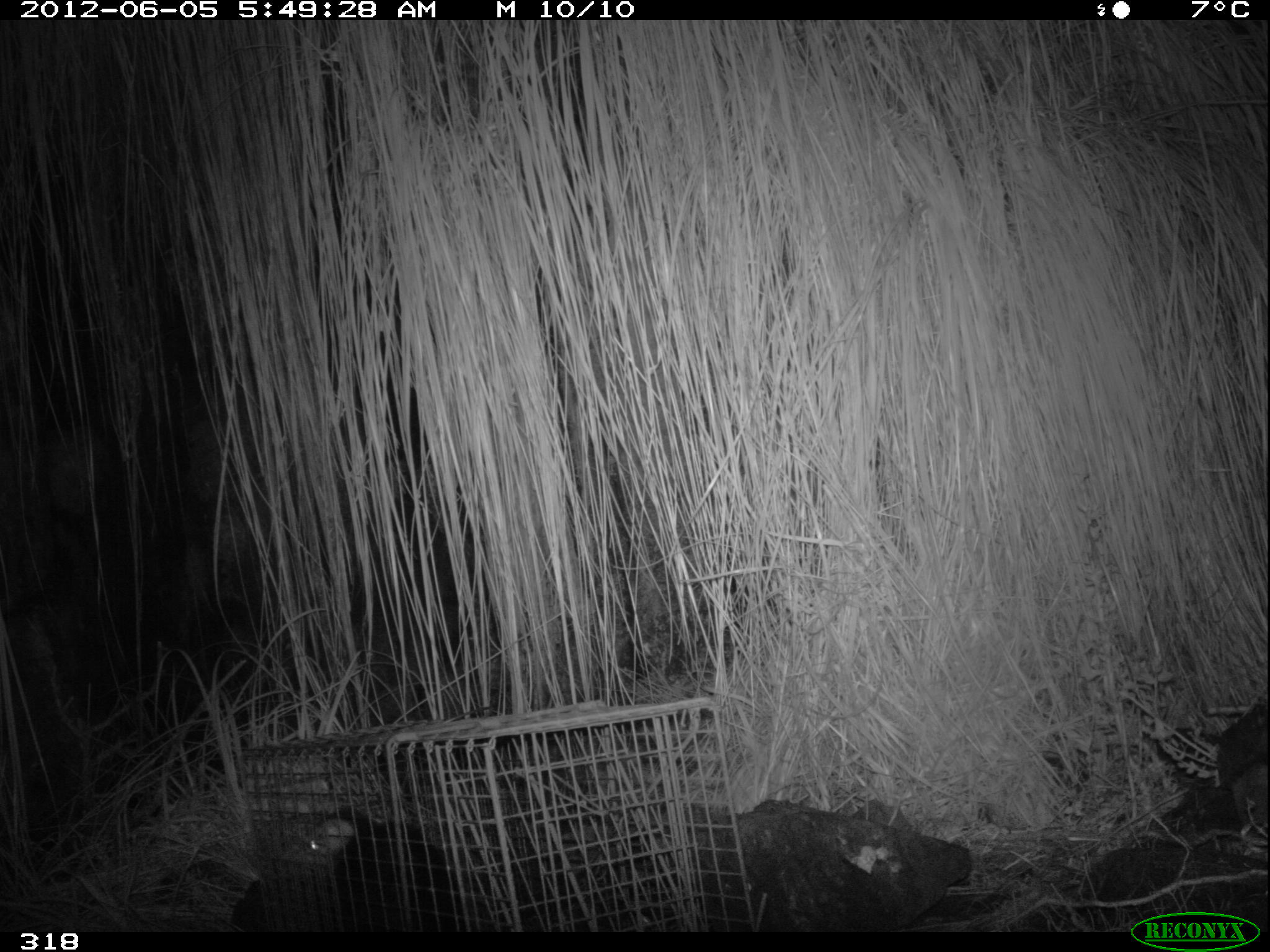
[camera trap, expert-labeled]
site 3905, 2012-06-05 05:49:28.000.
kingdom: Animalia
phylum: Chordata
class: Mammalia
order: Didelphimorphia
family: Didelphidae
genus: Didelphis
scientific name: Didelphis pernigra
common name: andean white-eared opossum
Didelphis pernigra (andean white-eared opossum).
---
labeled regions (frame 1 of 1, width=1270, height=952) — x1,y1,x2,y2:
didelphis pernigra: 285,809,469,931